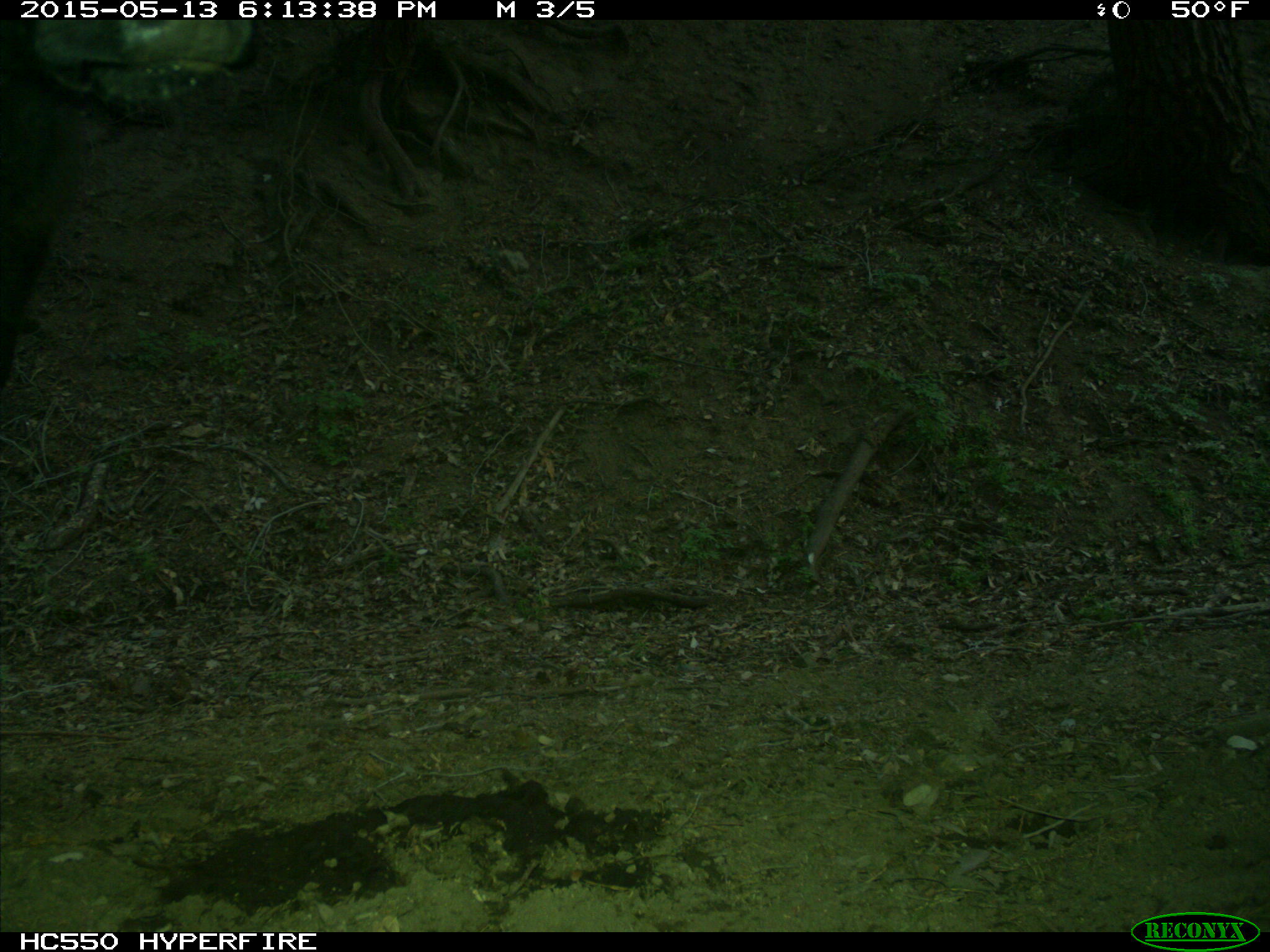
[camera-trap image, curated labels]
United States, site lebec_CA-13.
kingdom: Animalia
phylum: Chordata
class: Mammalia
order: Artiodactyla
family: Bovidae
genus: Bos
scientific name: Bos taurus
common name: domestic cow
Bos taurus (domestic cow).